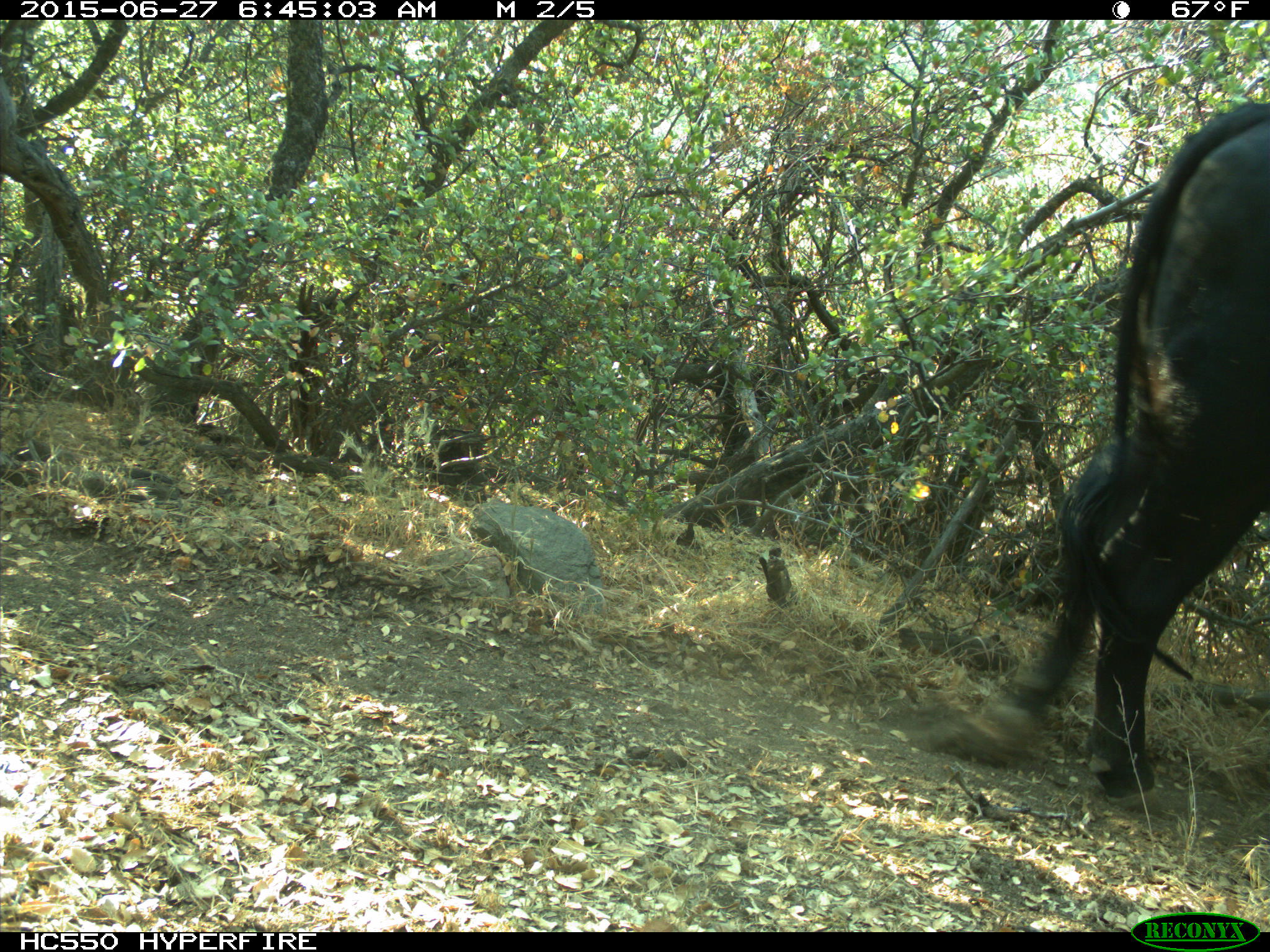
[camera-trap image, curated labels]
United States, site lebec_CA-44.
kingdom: Animalia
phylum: Chordata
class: Mammalia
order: Artiodactyla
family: Bovidae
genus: Bos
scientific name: Bos taurus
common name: domestic cow